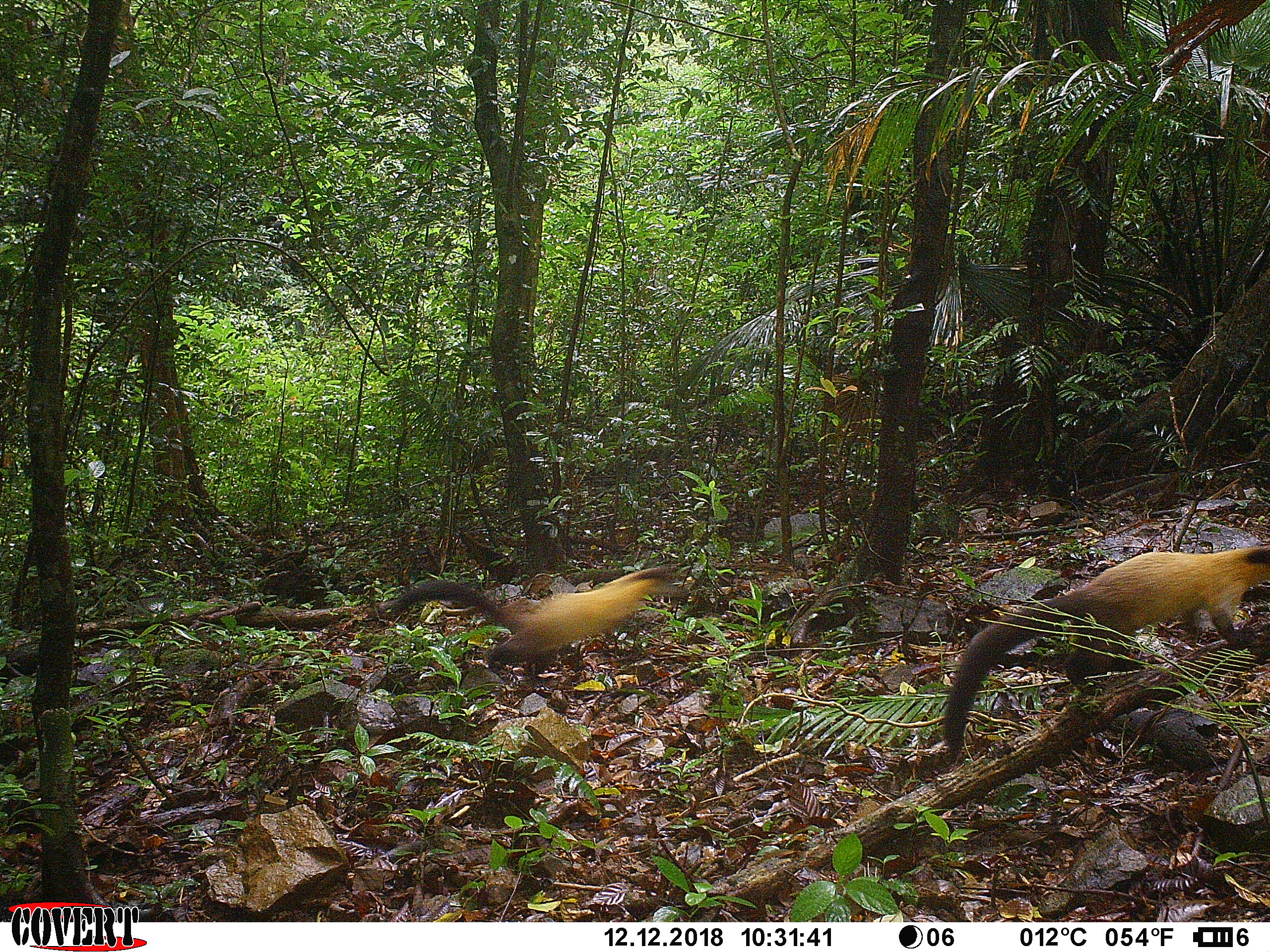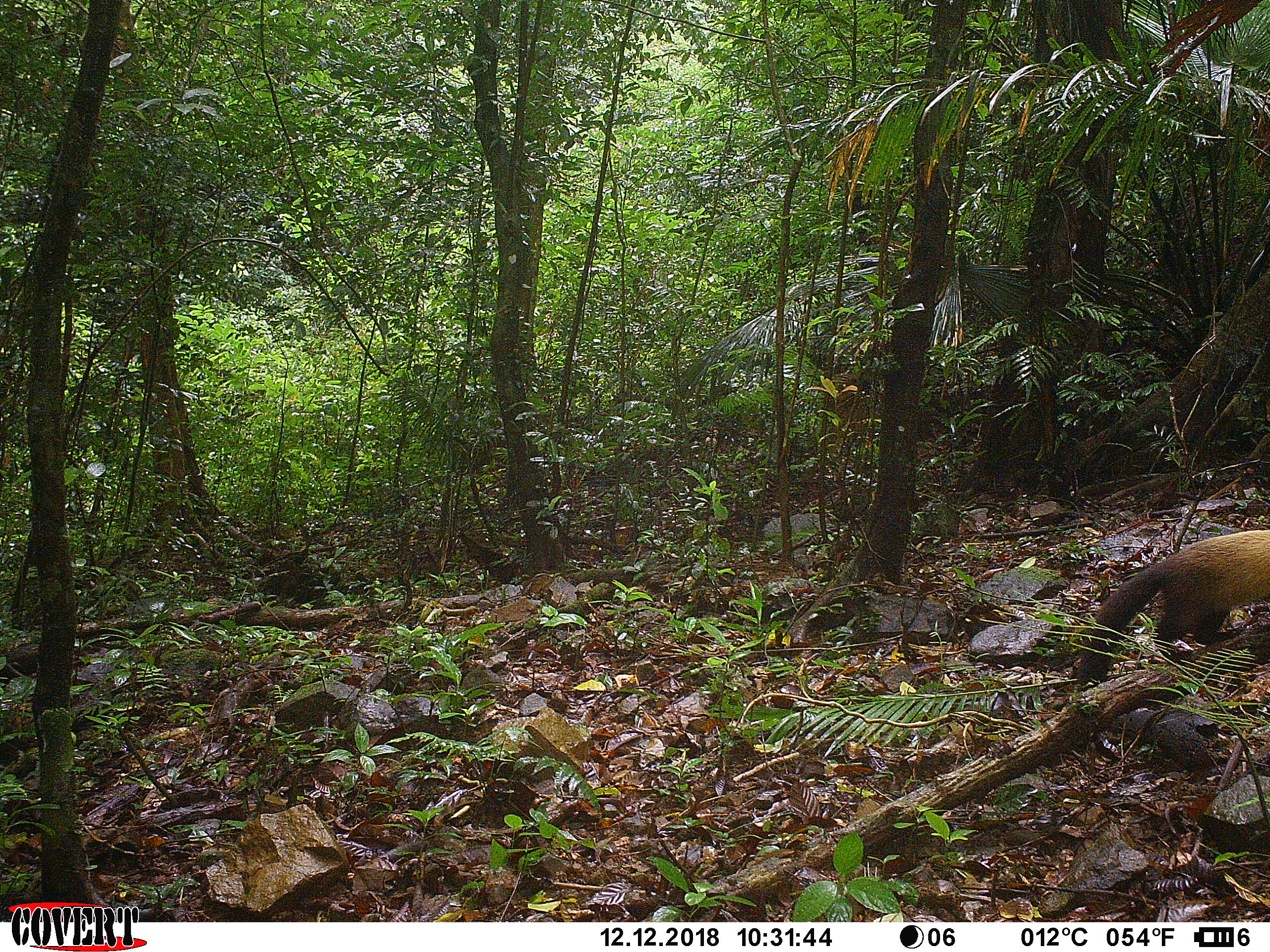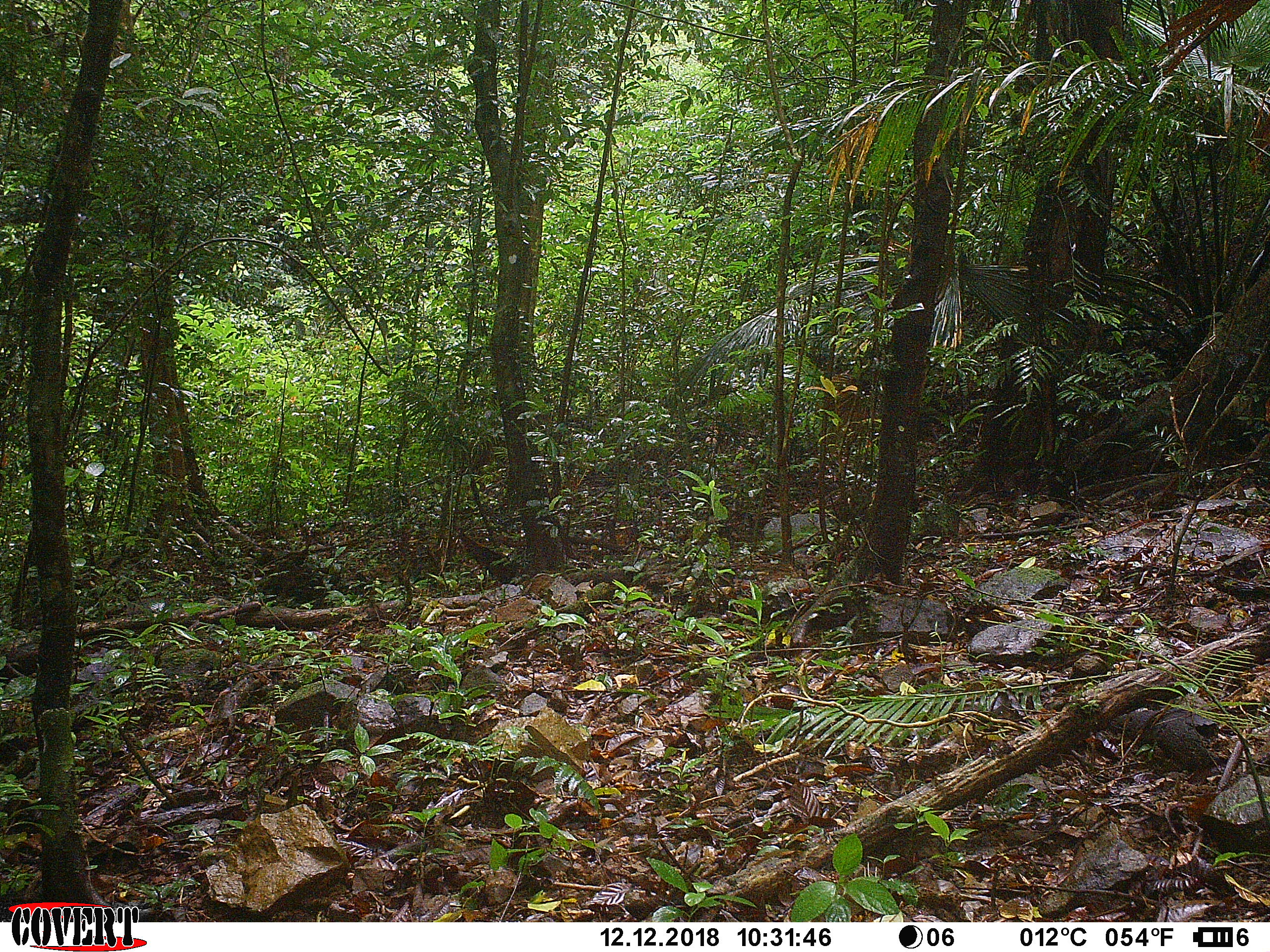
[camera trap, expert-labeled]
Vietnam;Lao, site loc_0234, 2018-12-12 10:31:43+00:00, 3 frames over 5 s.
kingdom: Animalia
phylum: Chordata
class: Mammalia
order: Carnivora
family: Mustelidae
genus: Martes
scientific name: Martes flavigula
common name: yellow-throated marten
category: yellow throated marten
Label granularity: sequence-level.